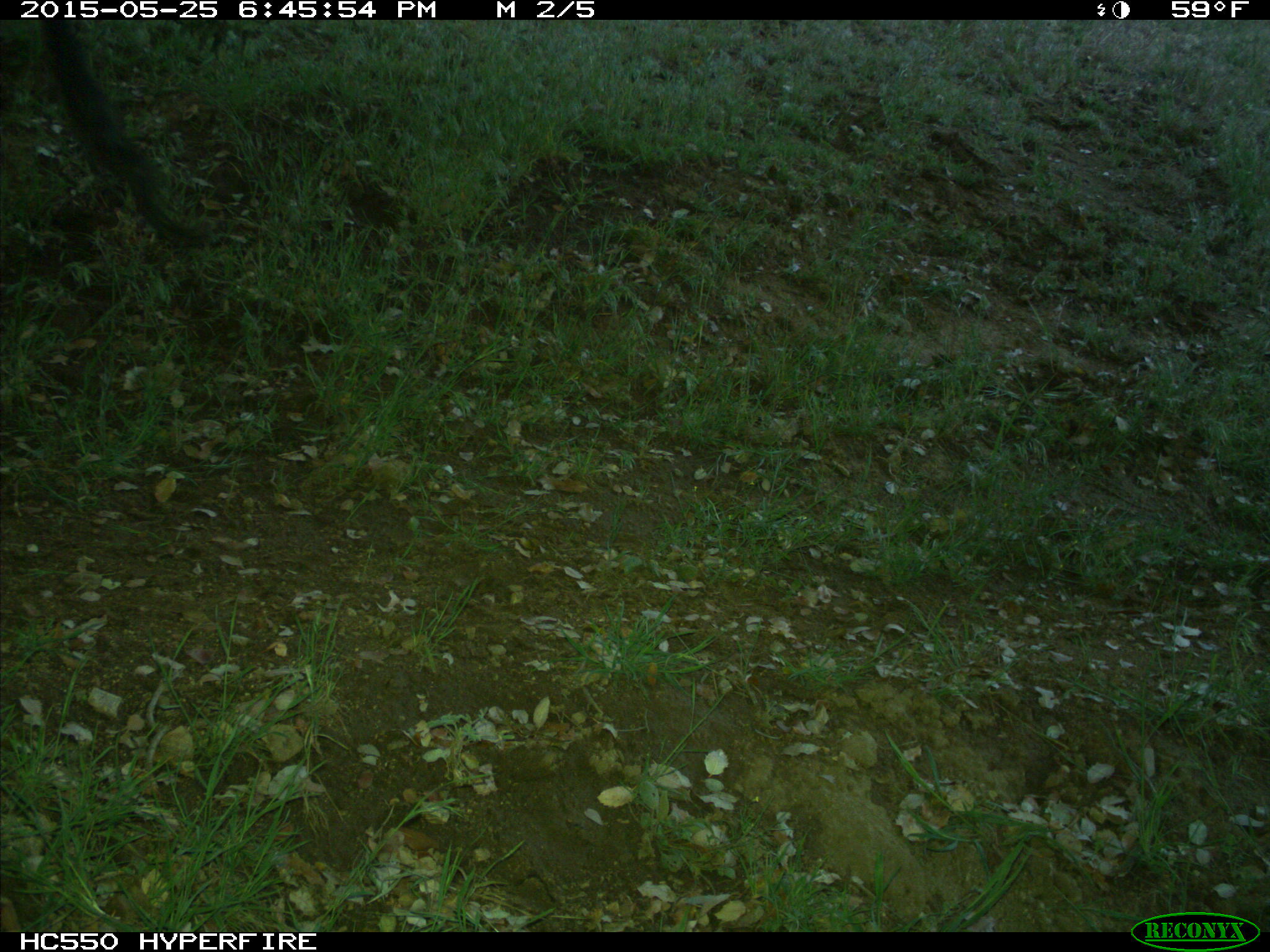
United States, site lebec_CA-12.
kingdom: Animalia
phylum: Chordata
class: Mammalia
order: Artiodactyla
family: Bovidae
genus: Bos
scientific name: Bos taurus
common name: domestic cow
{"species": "Bos taurus (domestic cow)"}